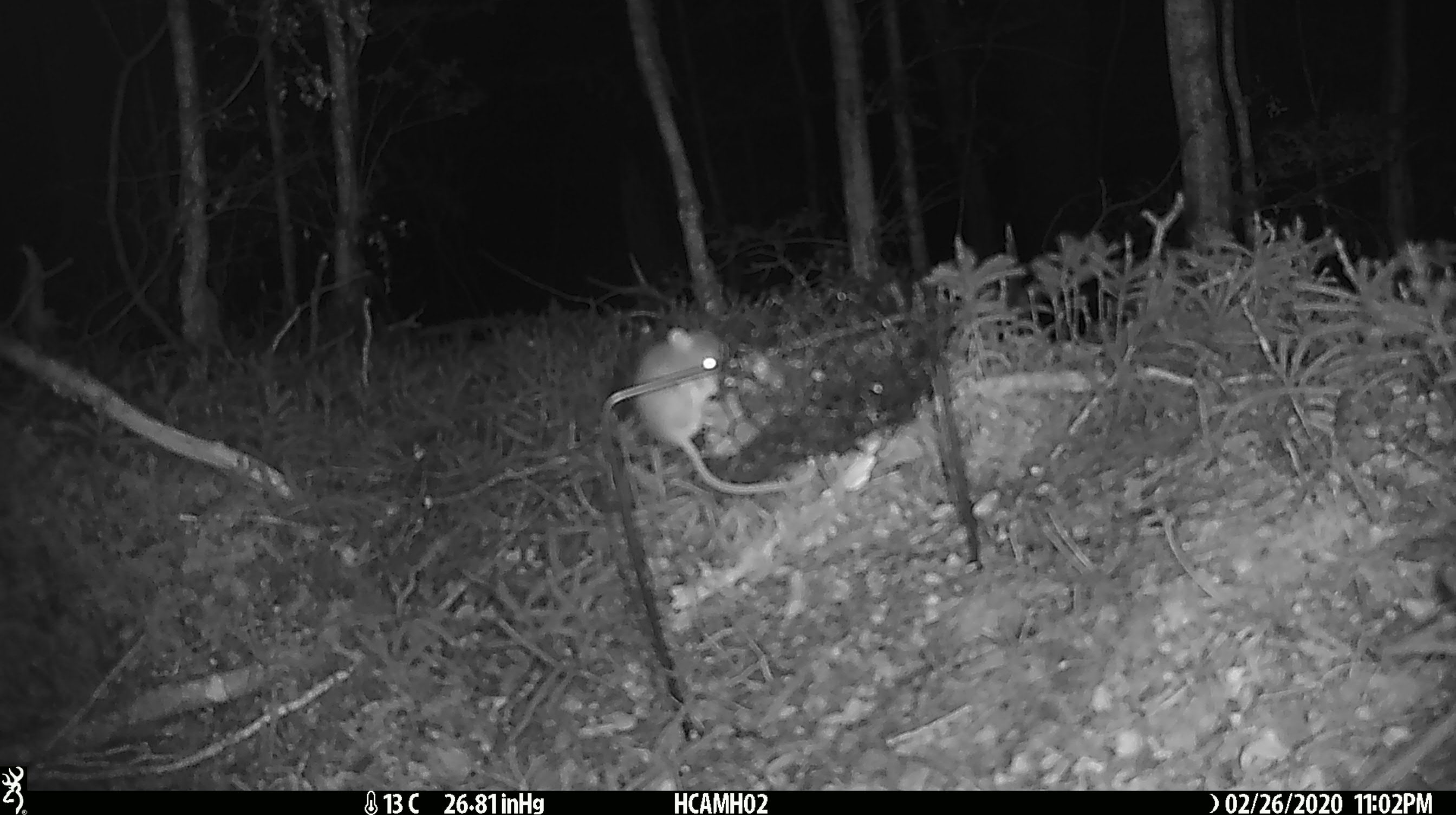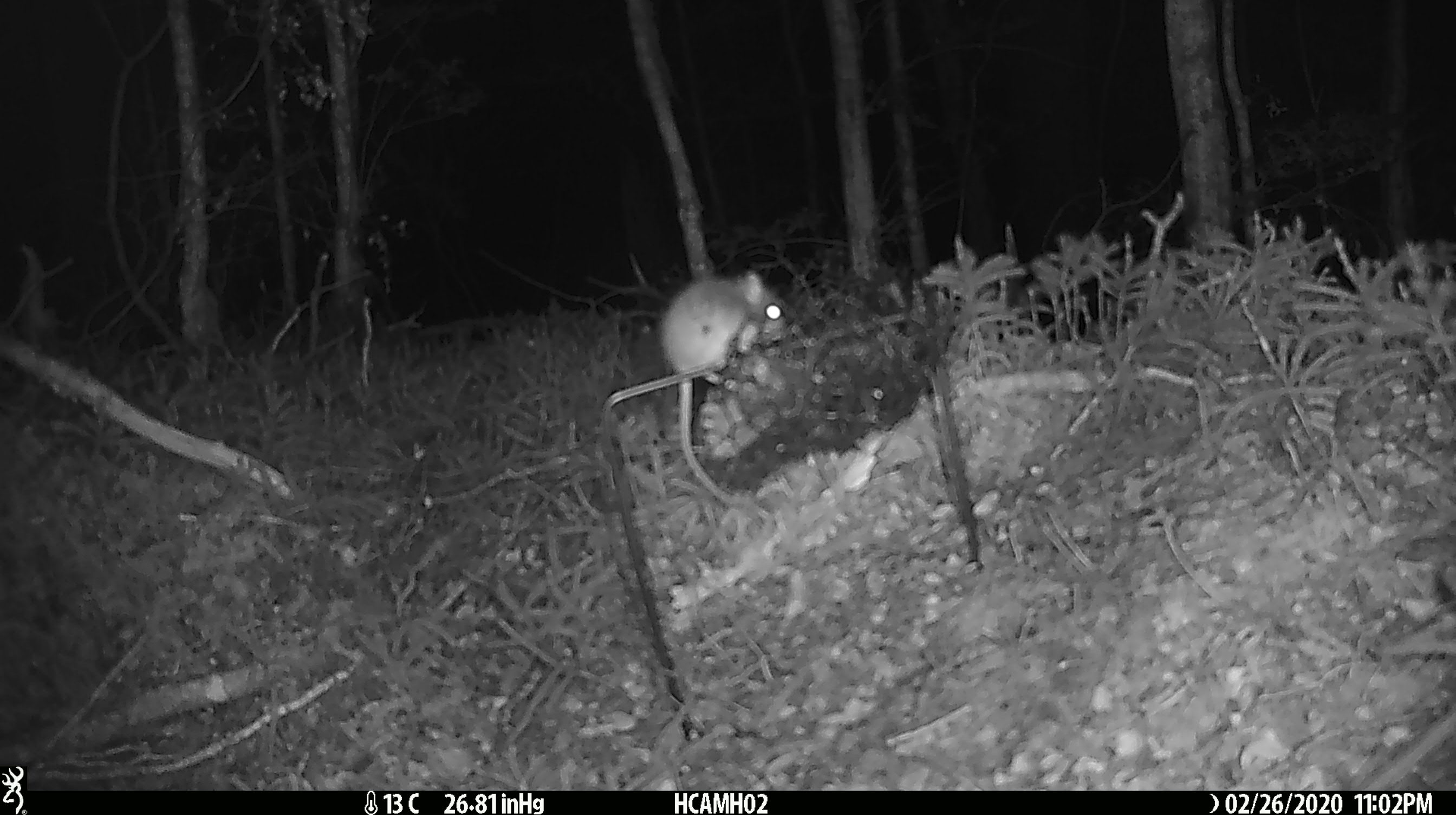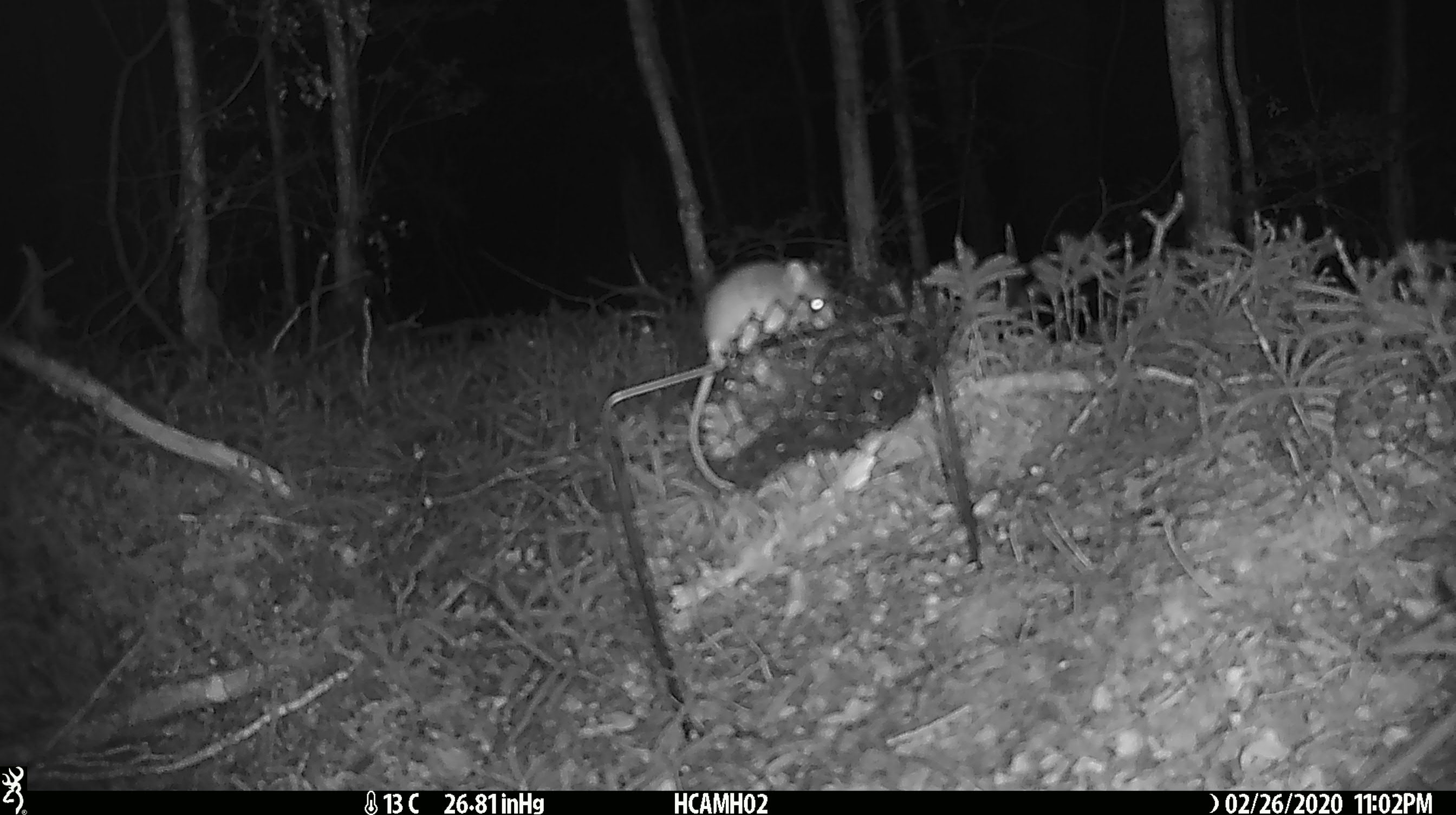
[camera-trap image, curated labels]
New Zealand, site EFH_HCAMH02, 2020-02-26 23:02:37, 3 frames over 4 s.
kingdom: Animalia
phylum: Chordata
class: Mammalia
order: Rodentia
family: Muridae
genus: Mus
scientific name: Mus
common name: mouse